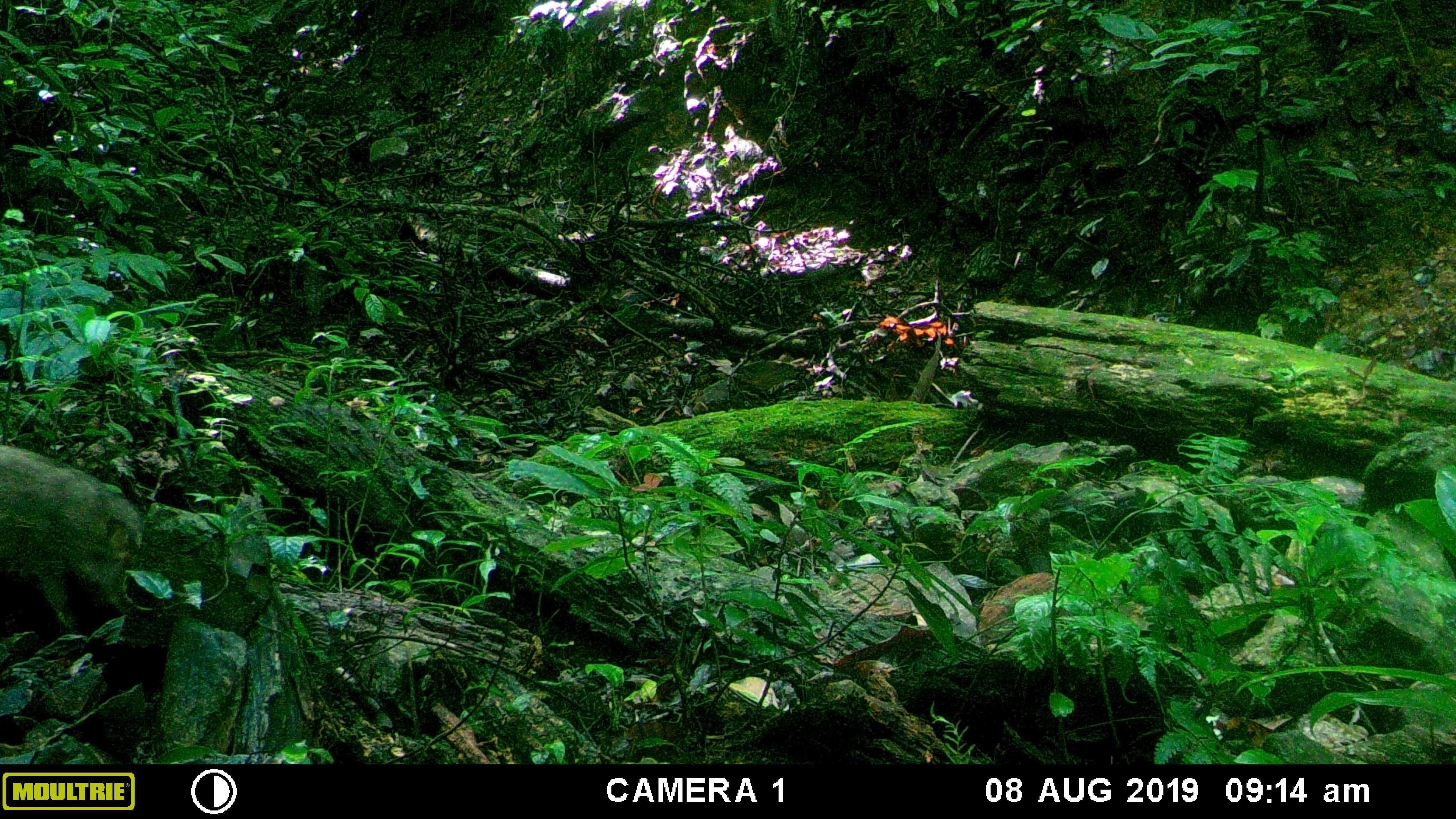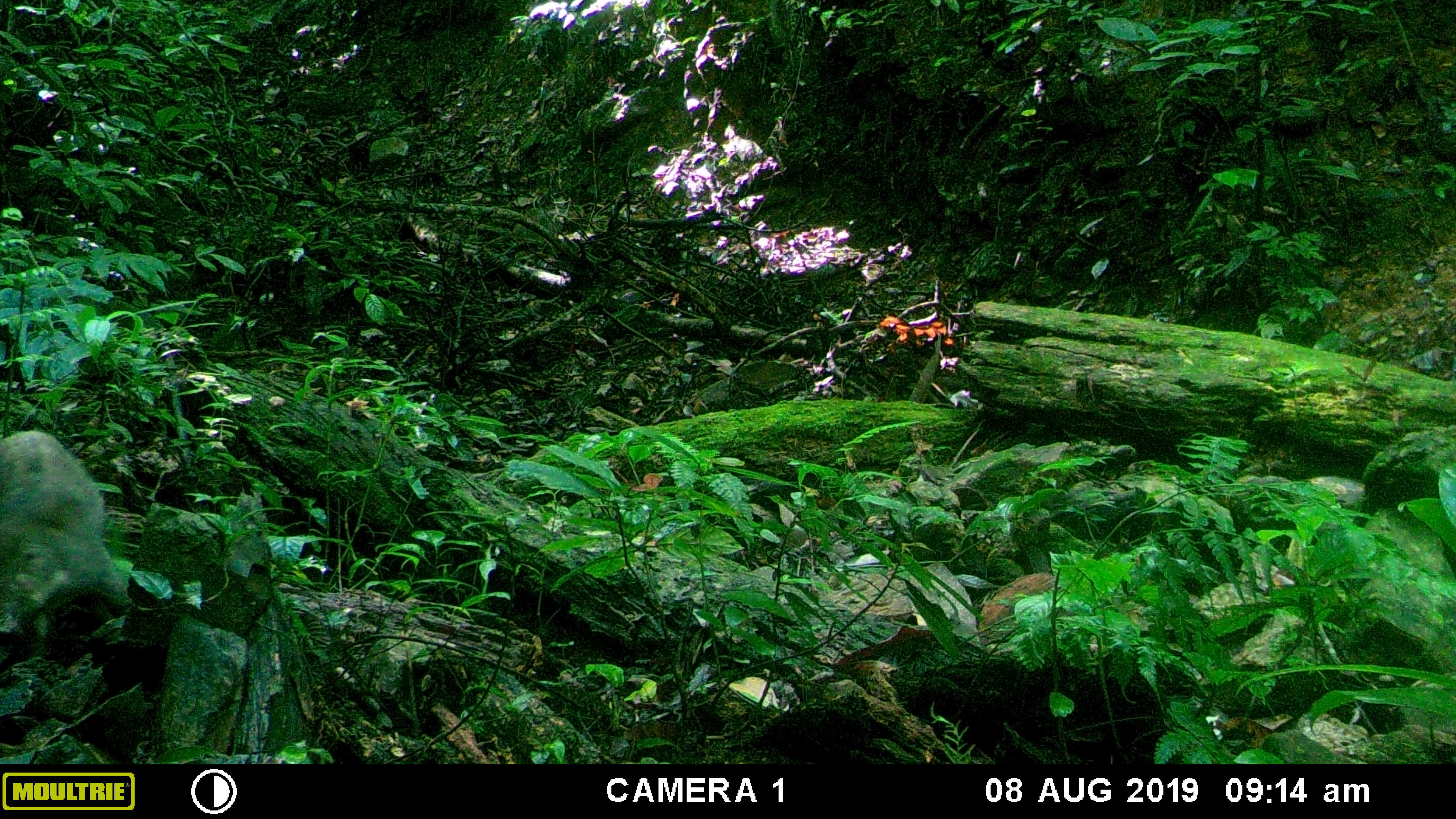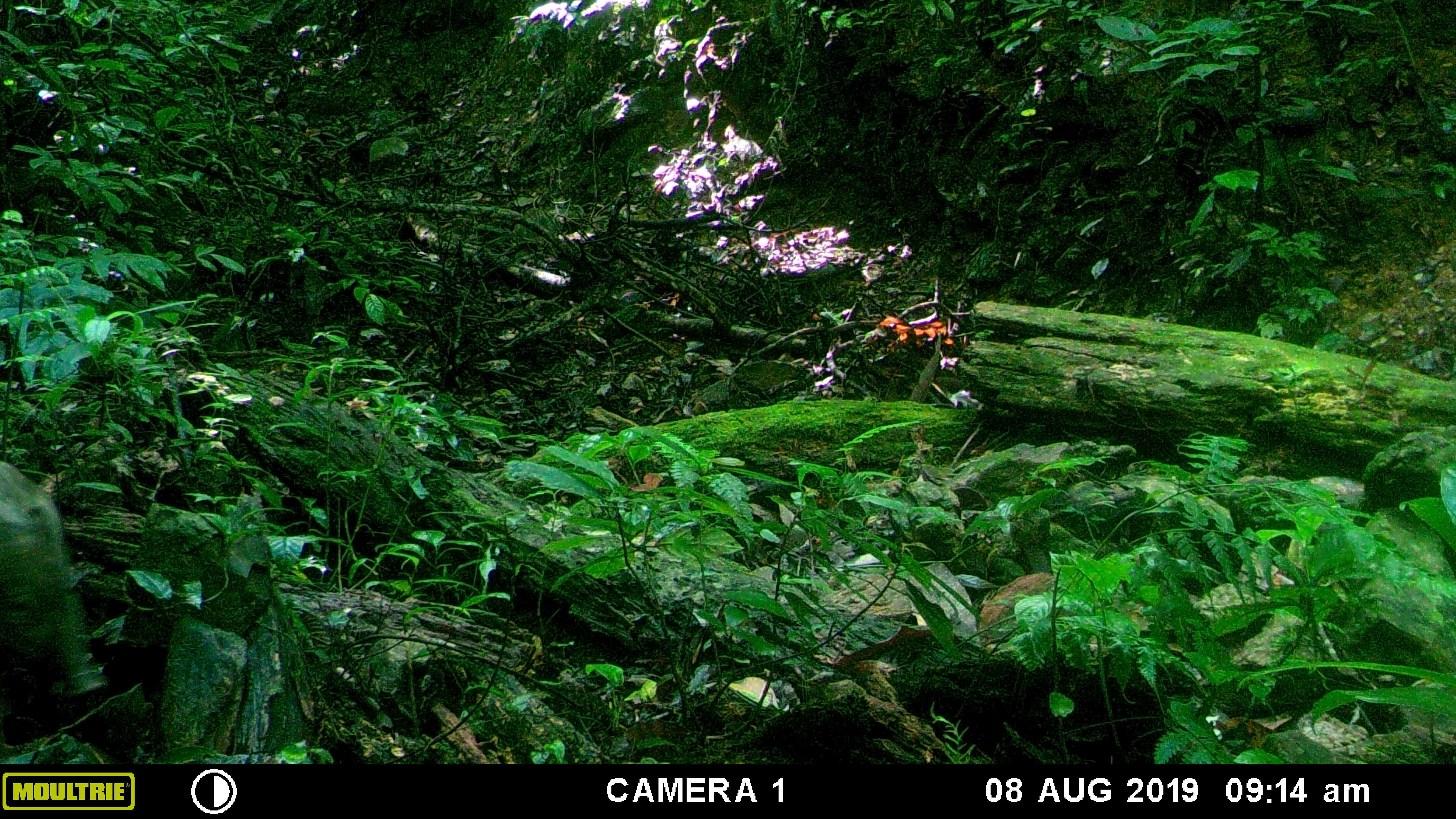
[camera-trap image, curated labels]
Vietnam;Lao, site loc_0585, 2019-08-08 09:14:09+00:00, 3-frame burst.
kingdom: Animalia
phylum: Chordata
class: Mammalia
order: Artiodactyla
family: Suidae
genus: Sus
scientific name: Sus scrofa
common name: eurasian wild pig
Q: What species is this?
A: Eurasian wild pig (Sus scrofa).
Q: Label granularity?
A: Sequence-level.